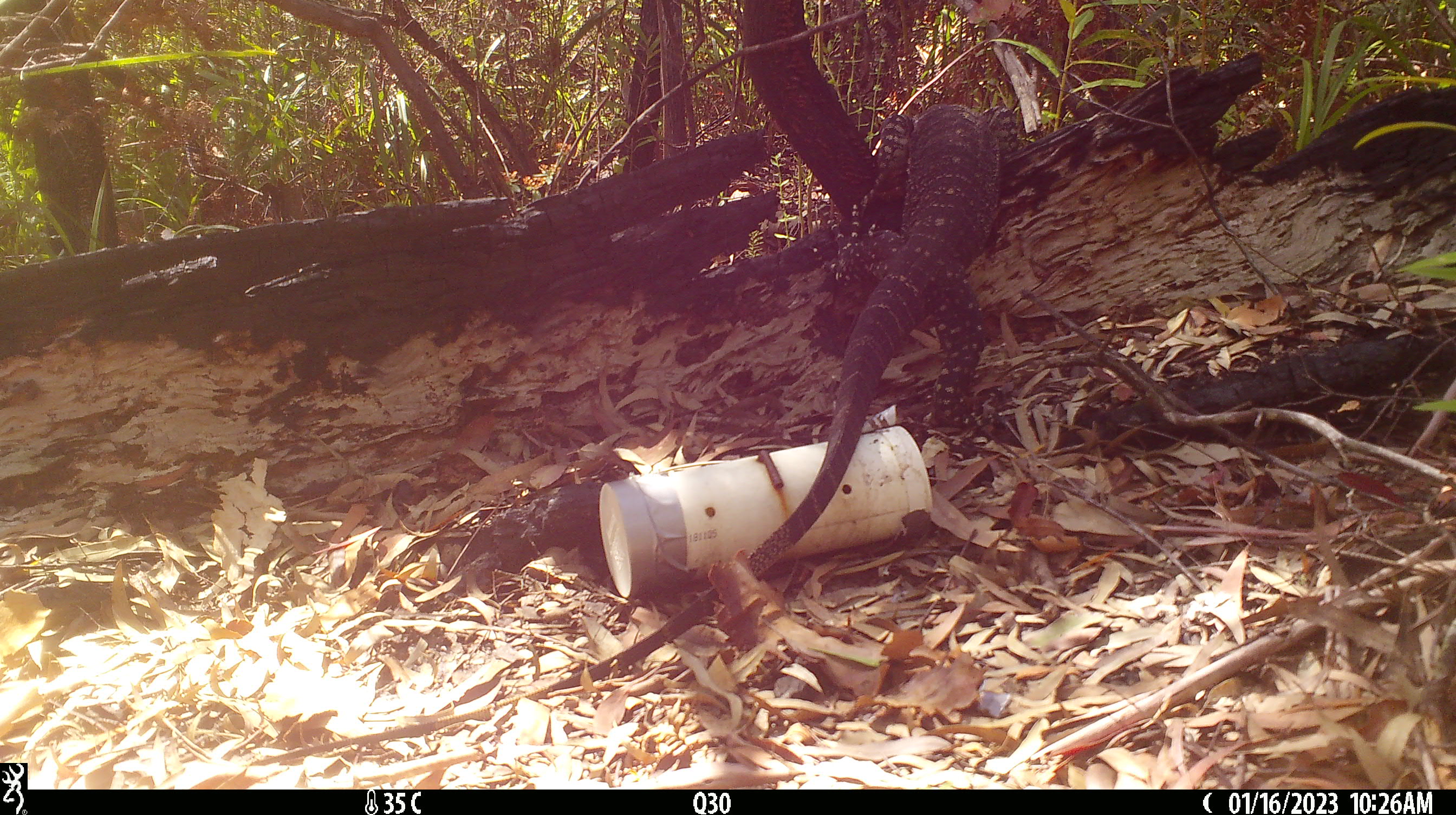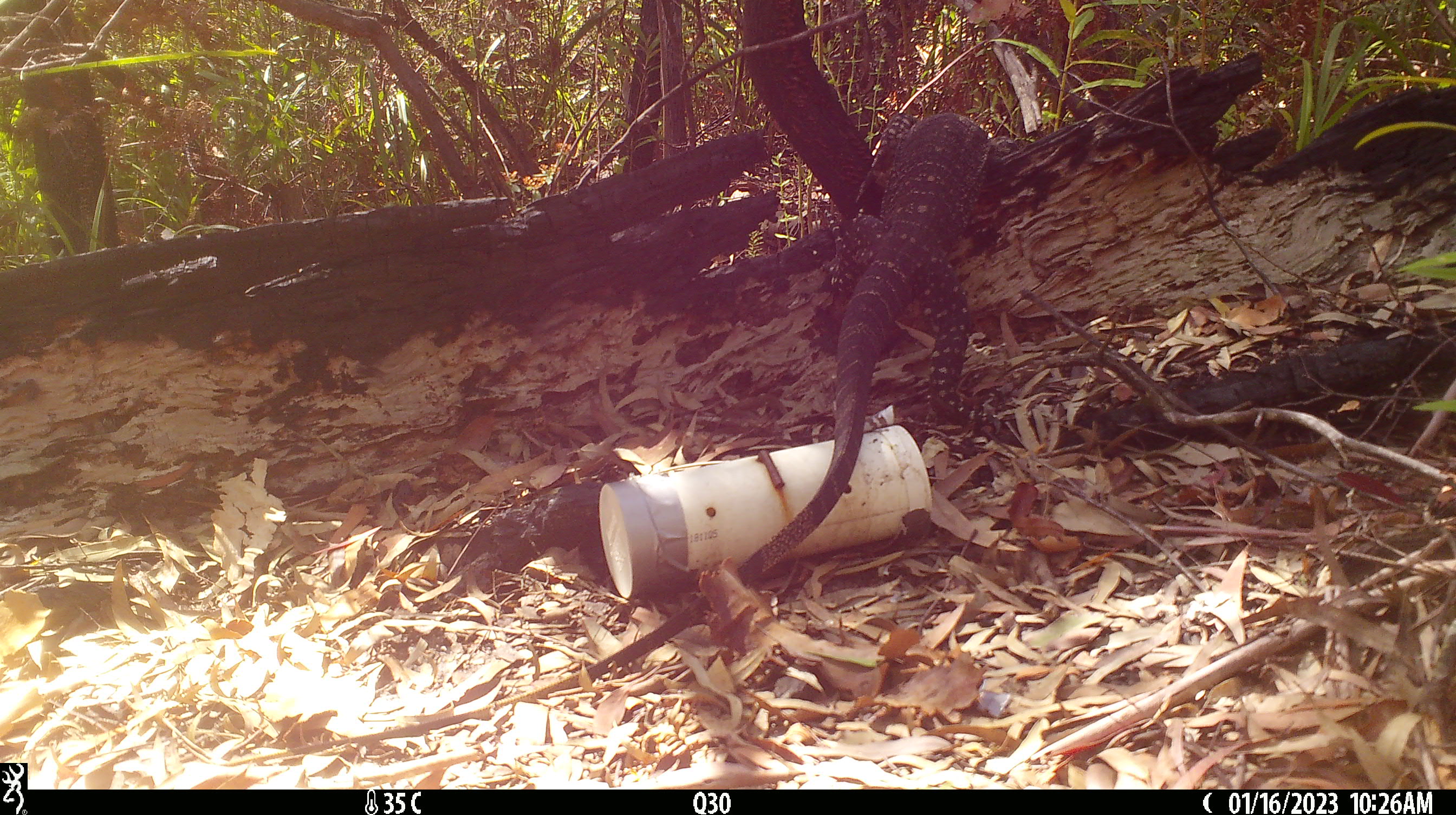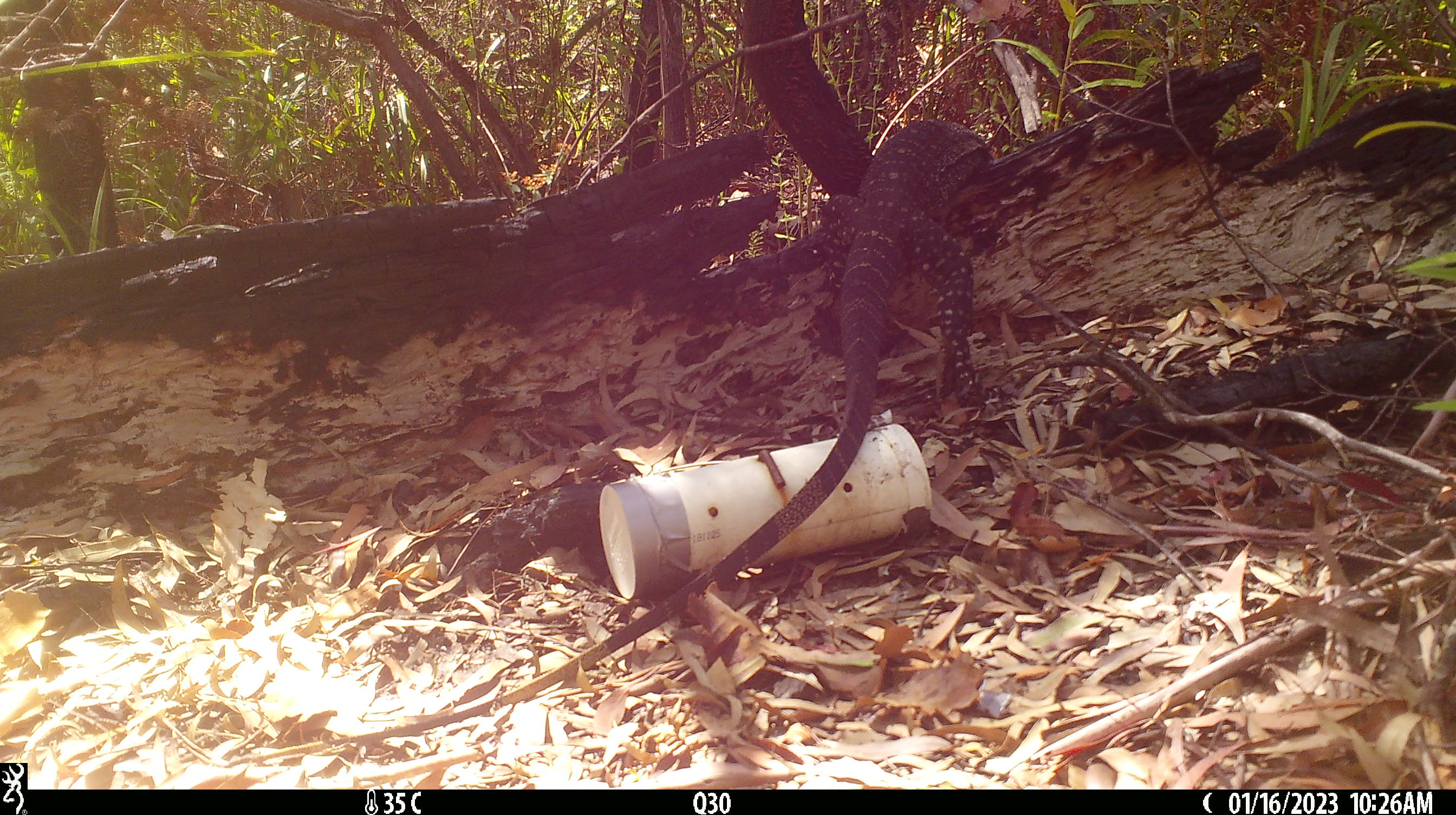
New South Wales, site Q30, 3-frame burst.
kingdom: Animalia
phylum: Chordata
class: Reptilia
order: Squamata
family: Varanidae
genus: Varanus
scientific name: Varanus varius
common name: lace monitor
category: goanna